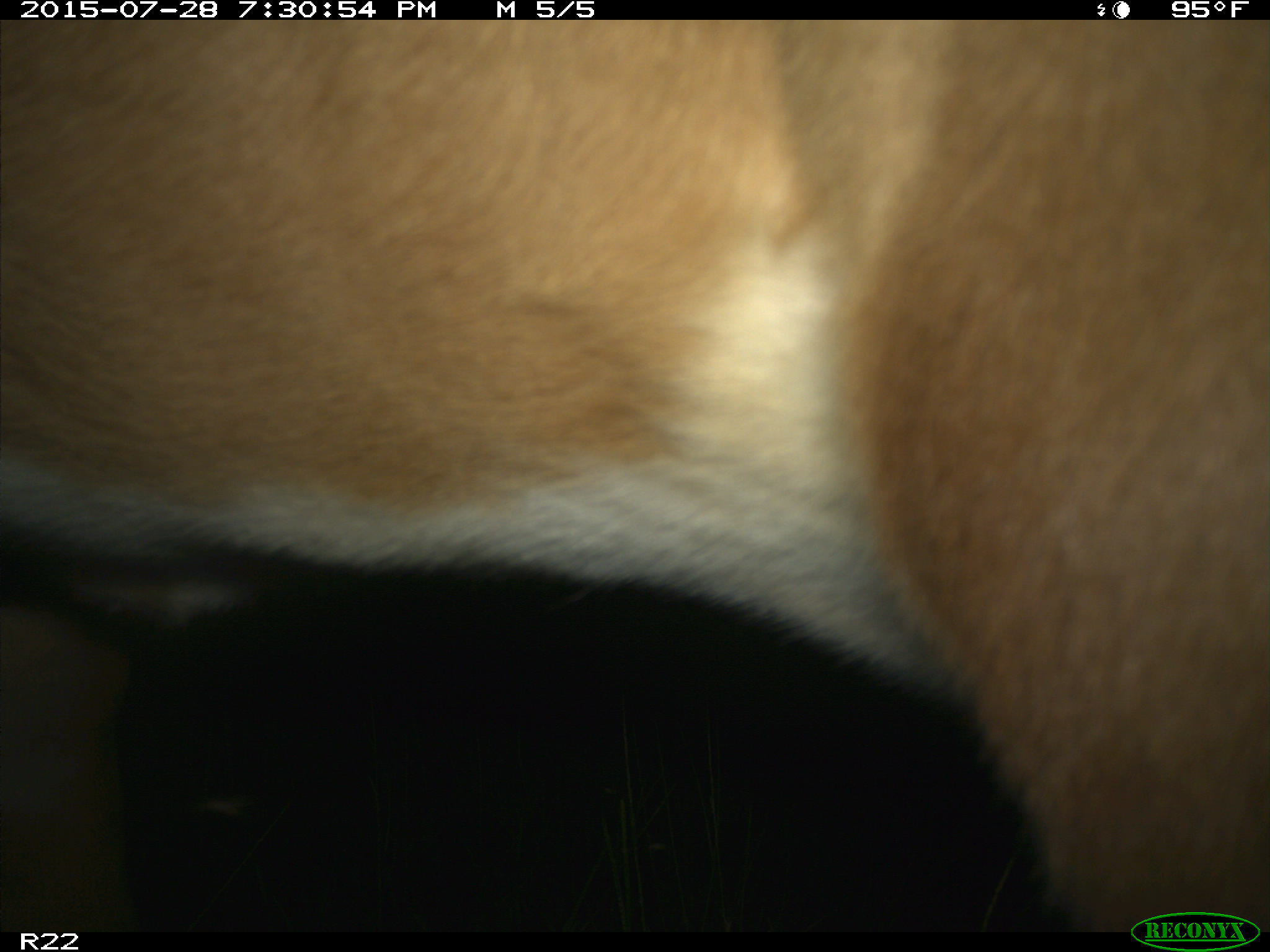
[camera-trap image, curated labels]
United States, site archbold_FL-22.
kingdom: Animalia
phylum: Chordata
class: Mammalia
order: Artiodactyla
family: Bovidae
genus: Bos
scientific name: Bos taurus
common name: domestic cow